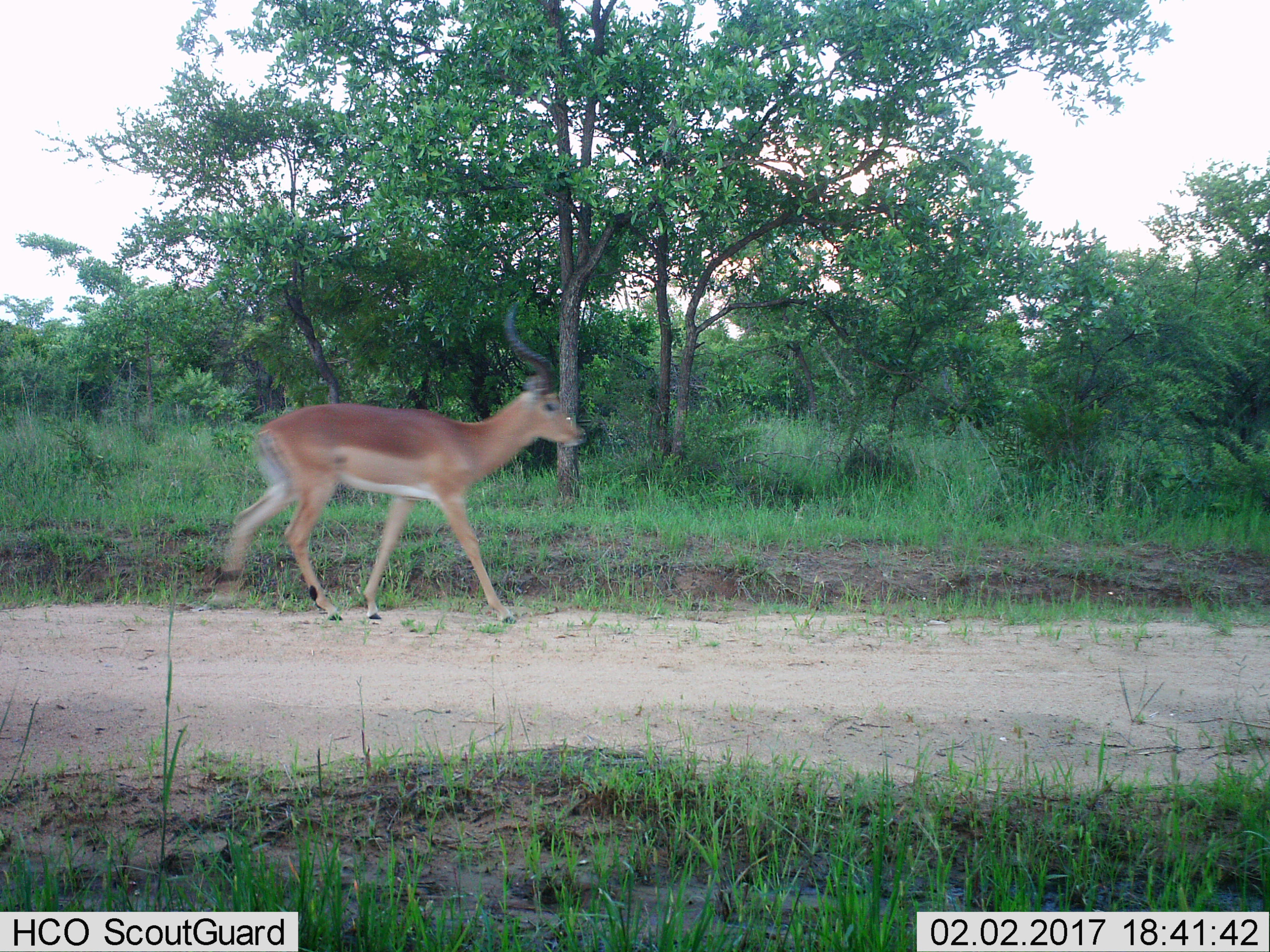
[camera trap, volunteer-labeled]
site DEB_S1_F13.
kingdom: Animalia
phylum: Chordata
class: Mammalia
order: Artiodactyla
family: Bovidae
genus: Aepyceros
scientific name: Aepyceros melampus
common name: impala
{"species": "impala (Aepyceros melampus)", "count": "1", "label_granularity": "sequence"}